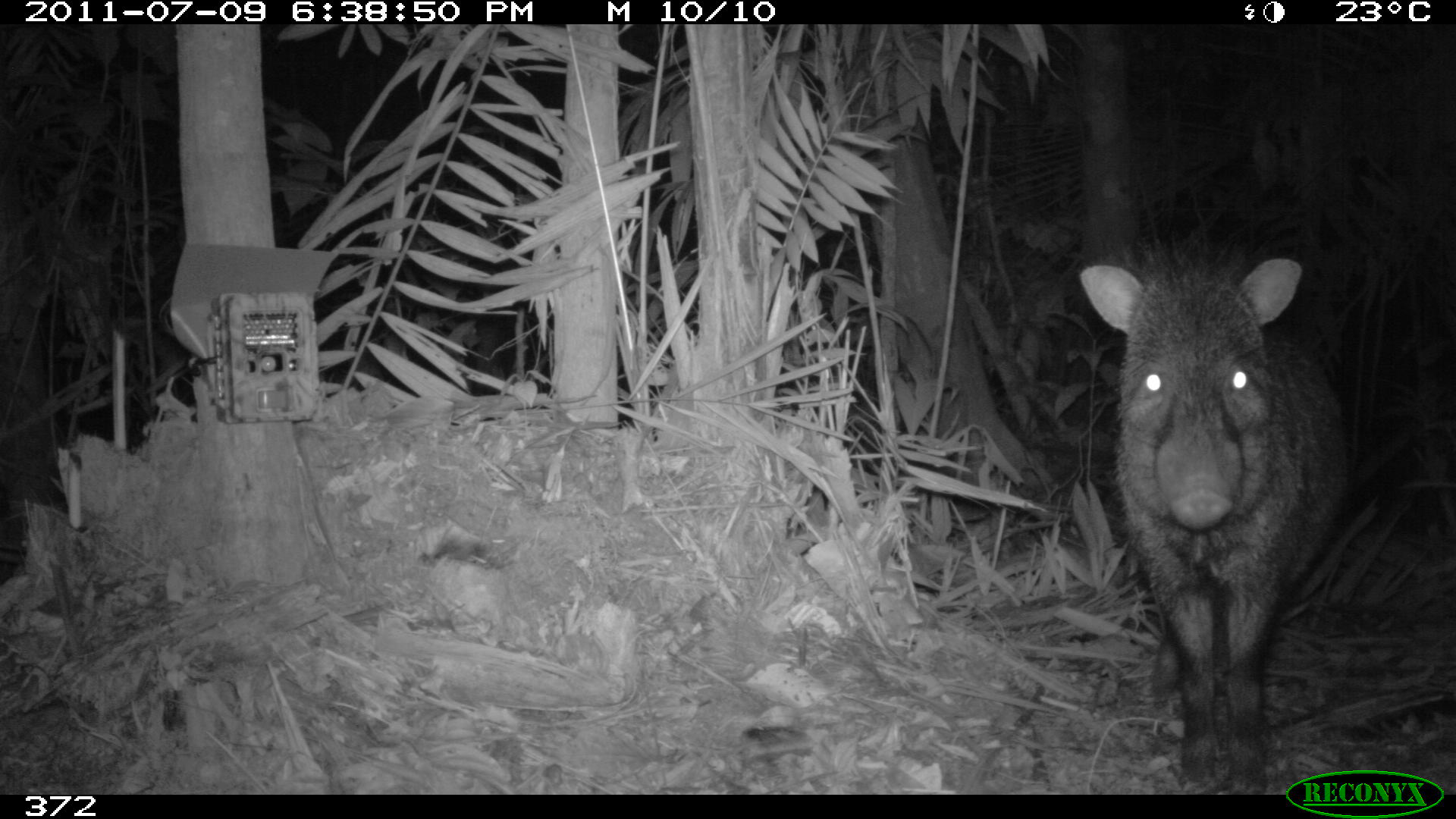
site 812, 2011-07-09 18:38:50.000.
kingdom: Animalia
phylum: Chordata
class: Mammalia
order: Artiodactyla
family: Tayassuidae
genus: Pecari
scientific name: Pecari tajacu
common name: collared peccary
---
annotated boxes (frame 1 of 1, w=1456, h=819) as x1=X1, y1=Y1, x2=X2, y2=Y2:
pecari tajacu: x1=1079, y1=248, x2=1350, y2=794